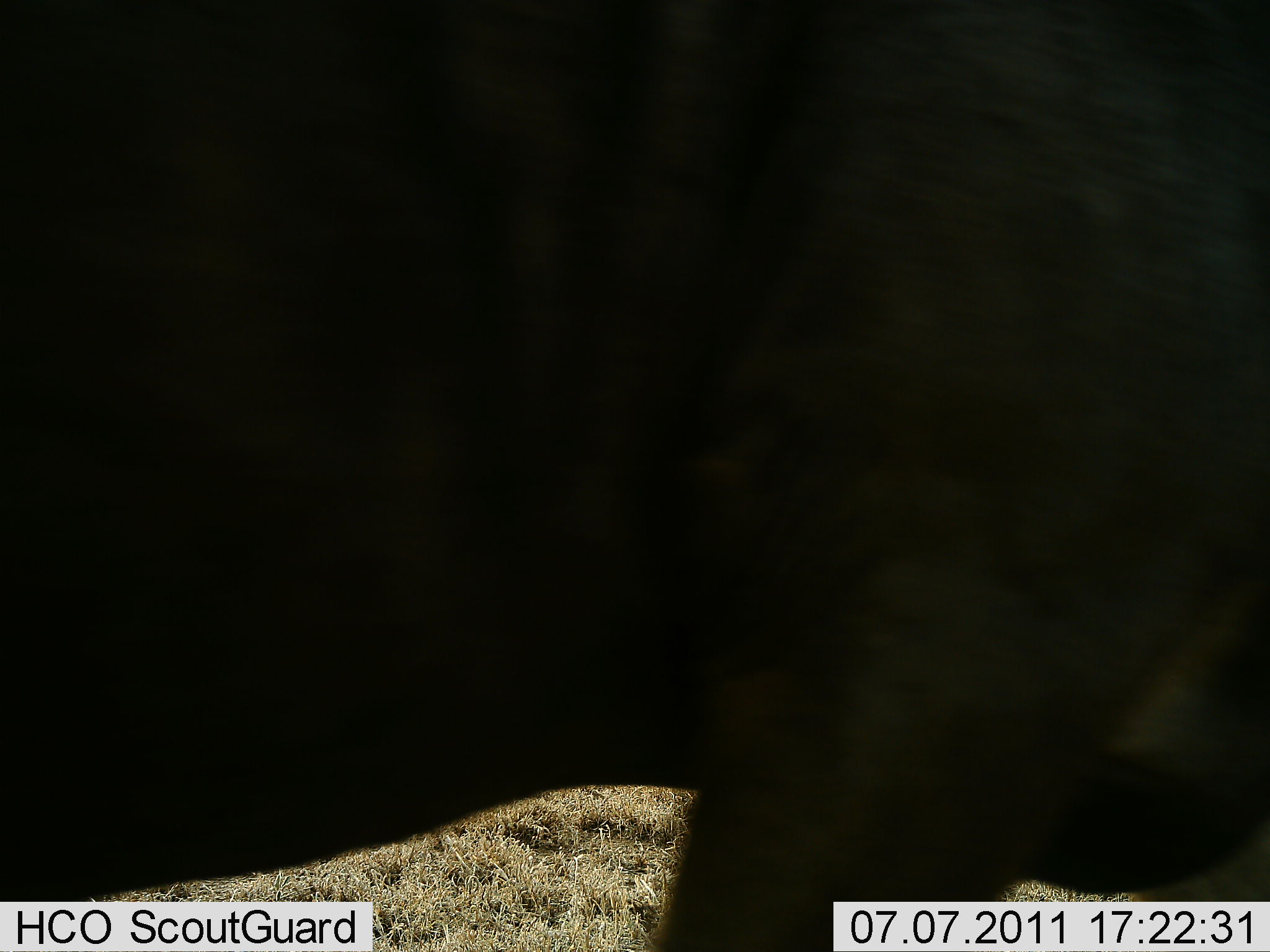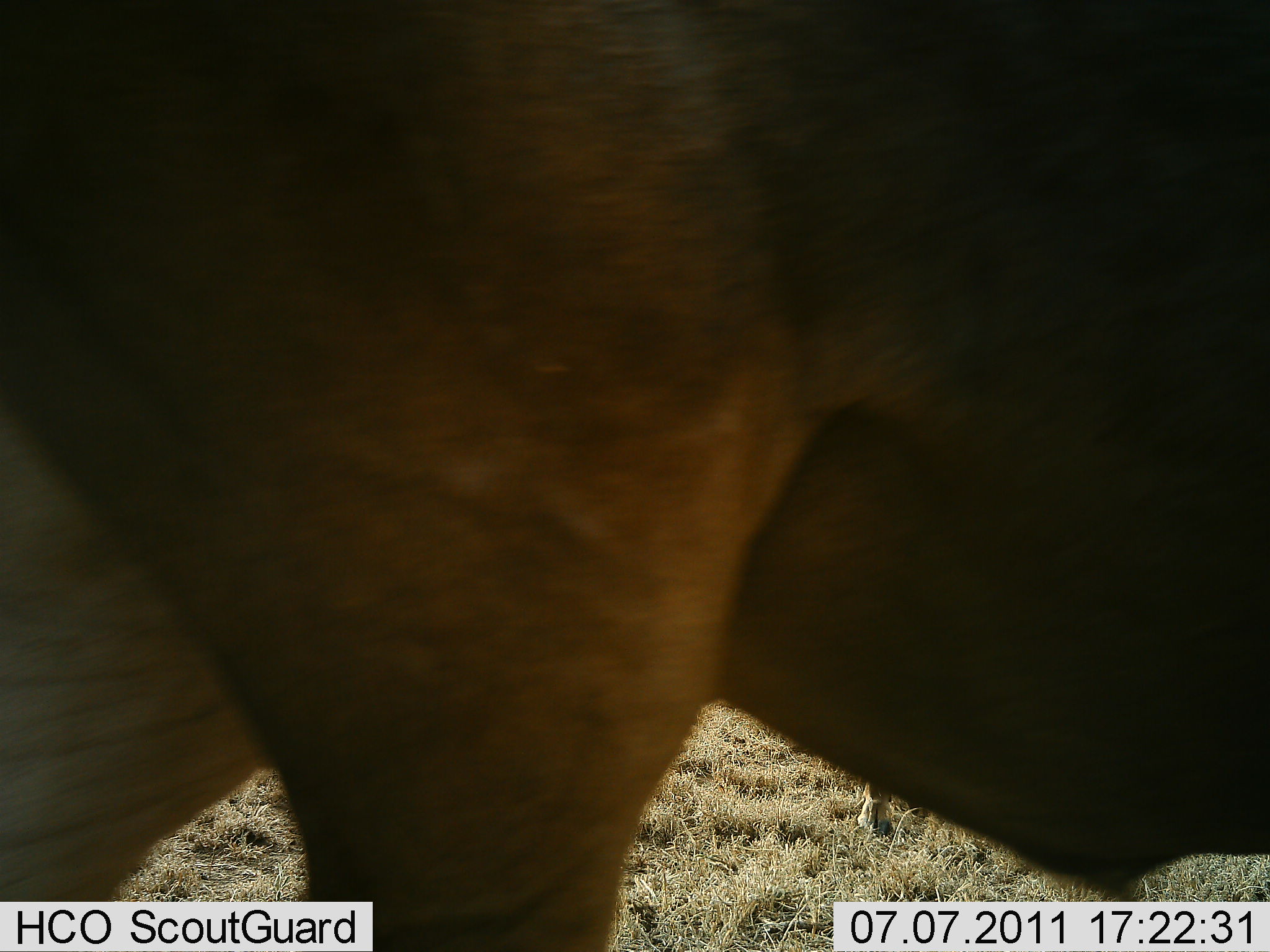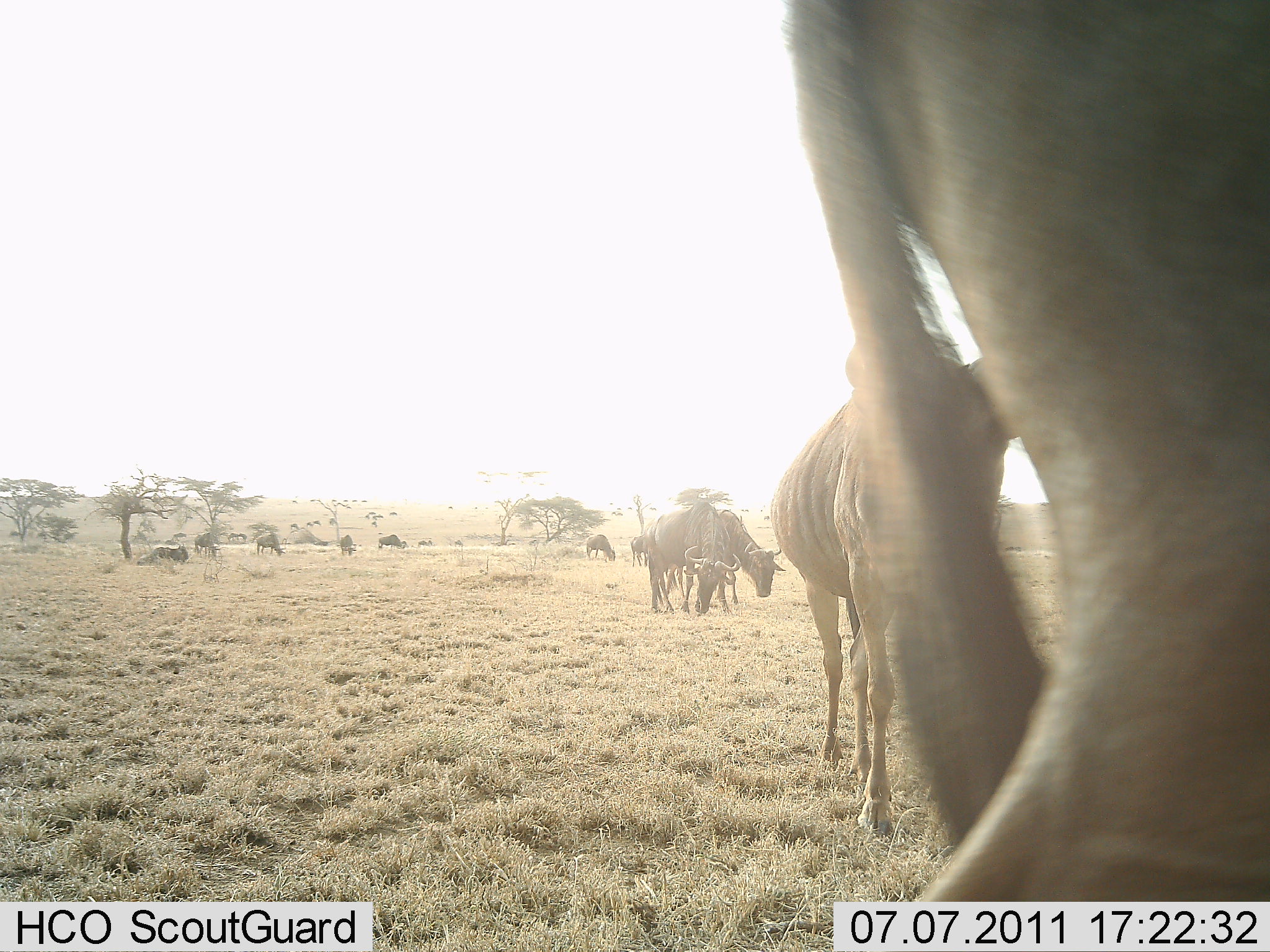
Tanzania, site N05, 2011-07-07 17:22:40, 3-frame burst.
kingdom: Animalia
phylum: Chordata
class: Mammalia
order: Artiodactyla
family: Bovidae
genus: Connochaetes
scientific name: Connochaetes taurinus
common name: blue wildebeest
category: wildebeest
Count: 11-50.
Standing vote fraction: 75%.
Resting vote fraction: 25%.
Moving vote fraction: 83%.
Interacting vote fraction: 0%.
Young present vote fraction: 0%.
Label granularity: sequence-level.